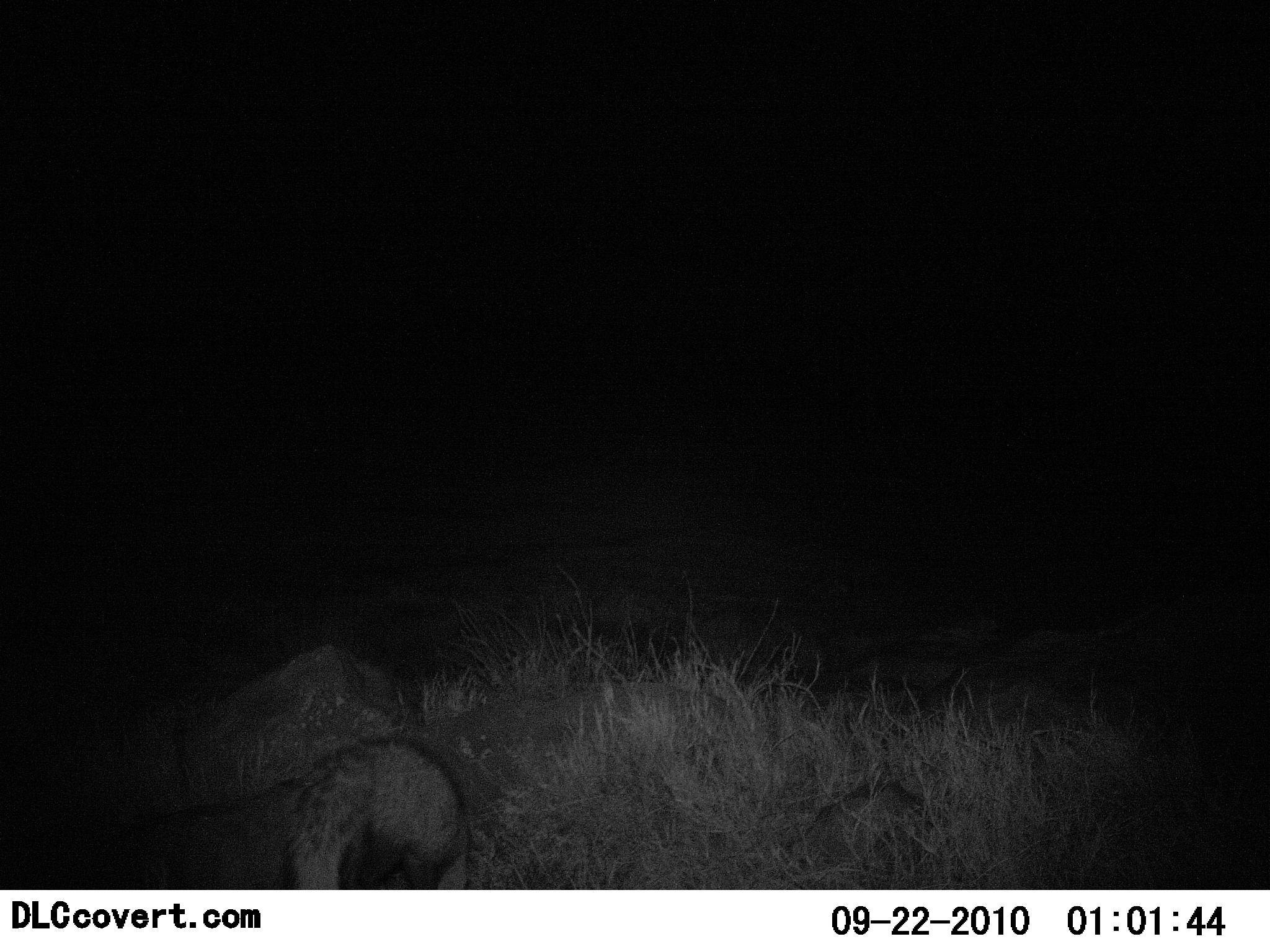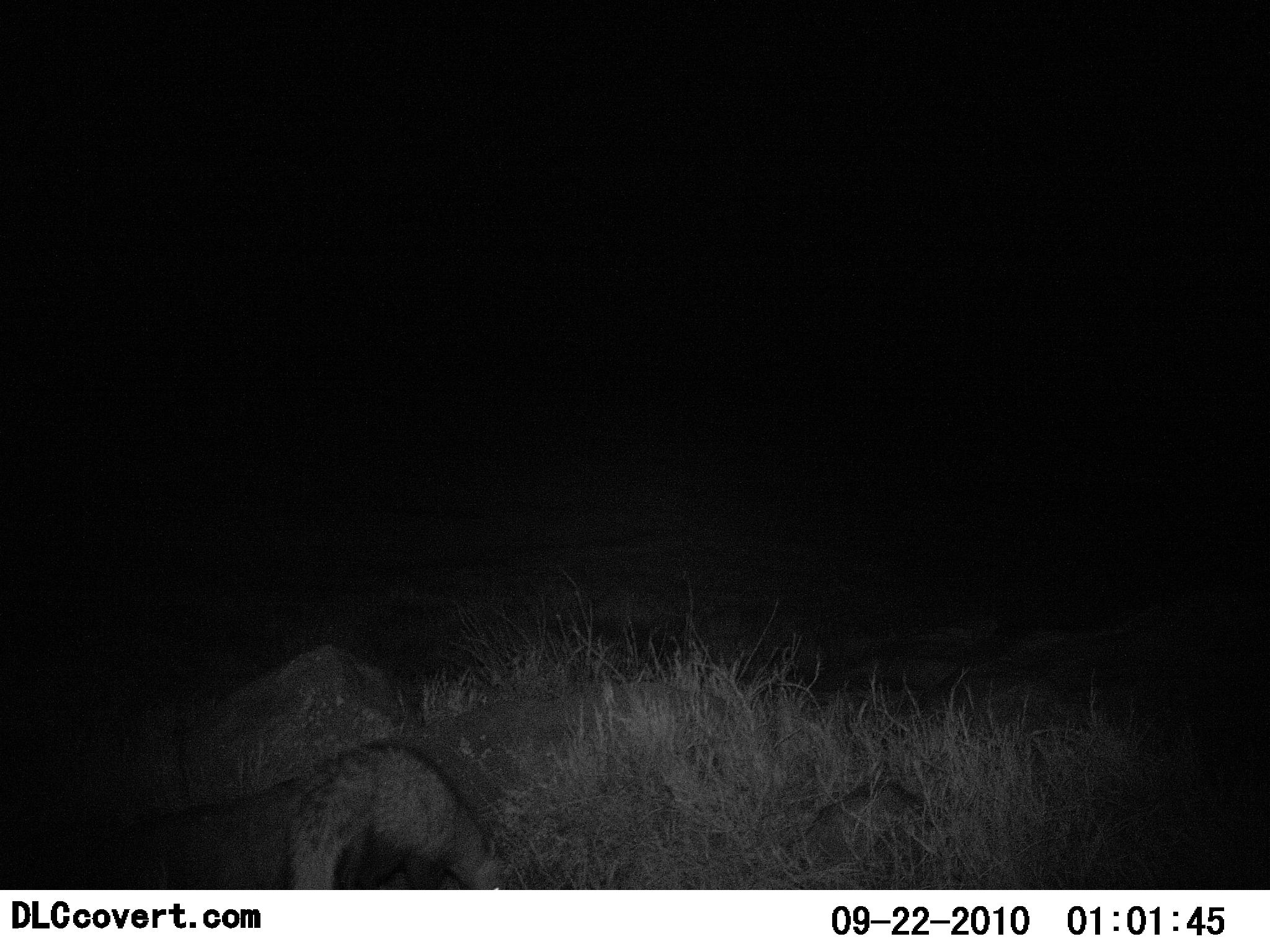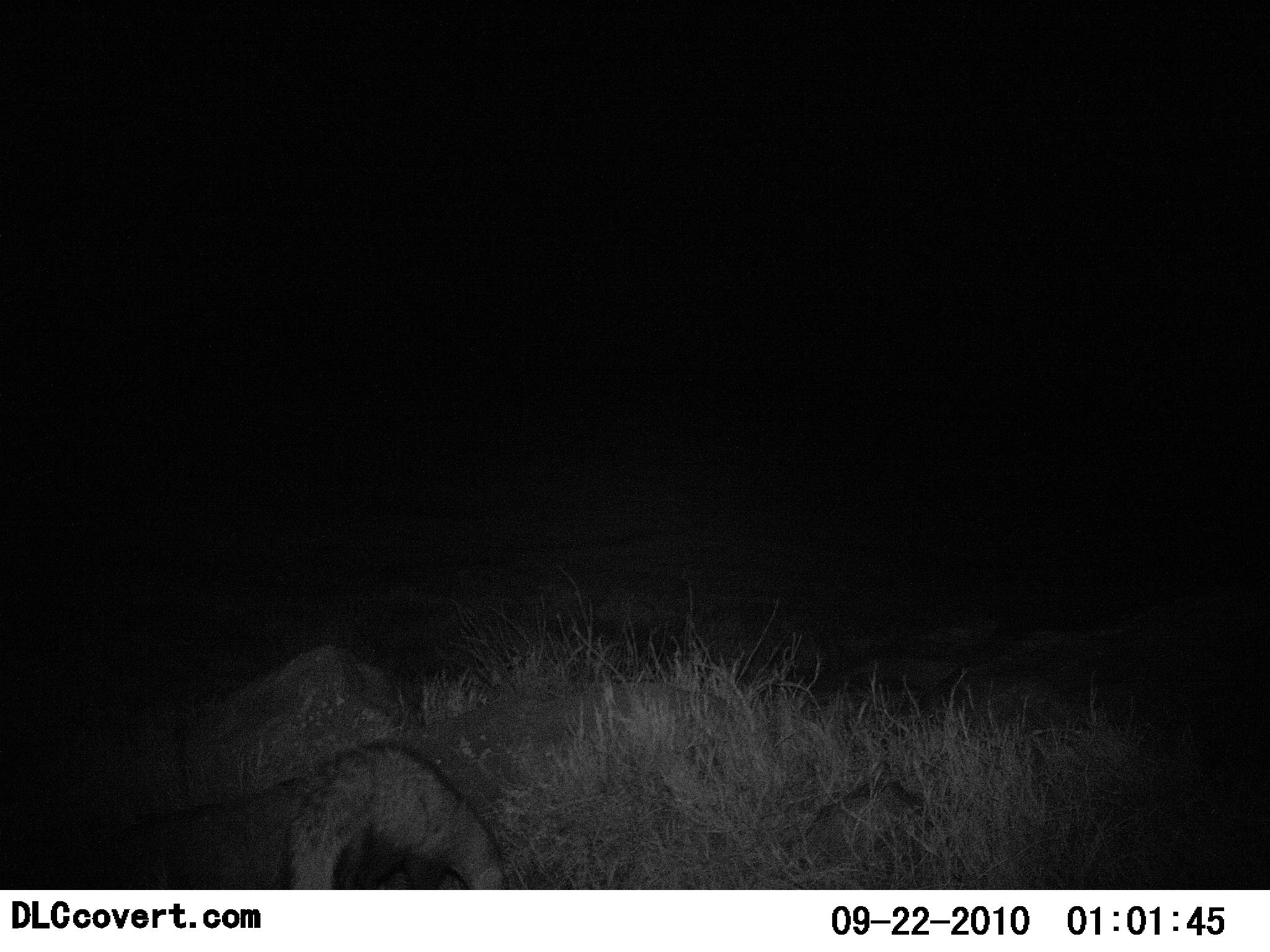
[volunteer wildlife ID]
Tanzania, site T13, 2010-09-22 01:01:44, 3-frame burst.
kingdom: Animalia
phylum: Chordata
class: Mammalia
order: Carnivora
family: Mustelidae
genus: Mellivora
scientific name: Mellivora capensis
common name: honey badger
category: honeybadger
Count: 1.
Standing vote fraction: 43%.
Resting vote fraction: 0%.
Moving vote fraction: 14%.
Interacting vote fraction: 0%.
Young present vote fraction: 0%.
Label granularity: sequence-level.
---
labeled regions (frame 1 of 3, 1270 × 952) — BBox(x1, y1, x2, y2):
animal: BBox(224, 735, 474, 889)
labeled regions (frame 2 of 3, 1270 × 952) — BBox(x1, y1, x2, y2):
animal: BBox(236, 737, 511, 891)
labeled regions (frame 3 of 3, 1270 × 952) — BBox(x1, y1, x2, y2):
animal: BBox(240, 740, 512, 891)